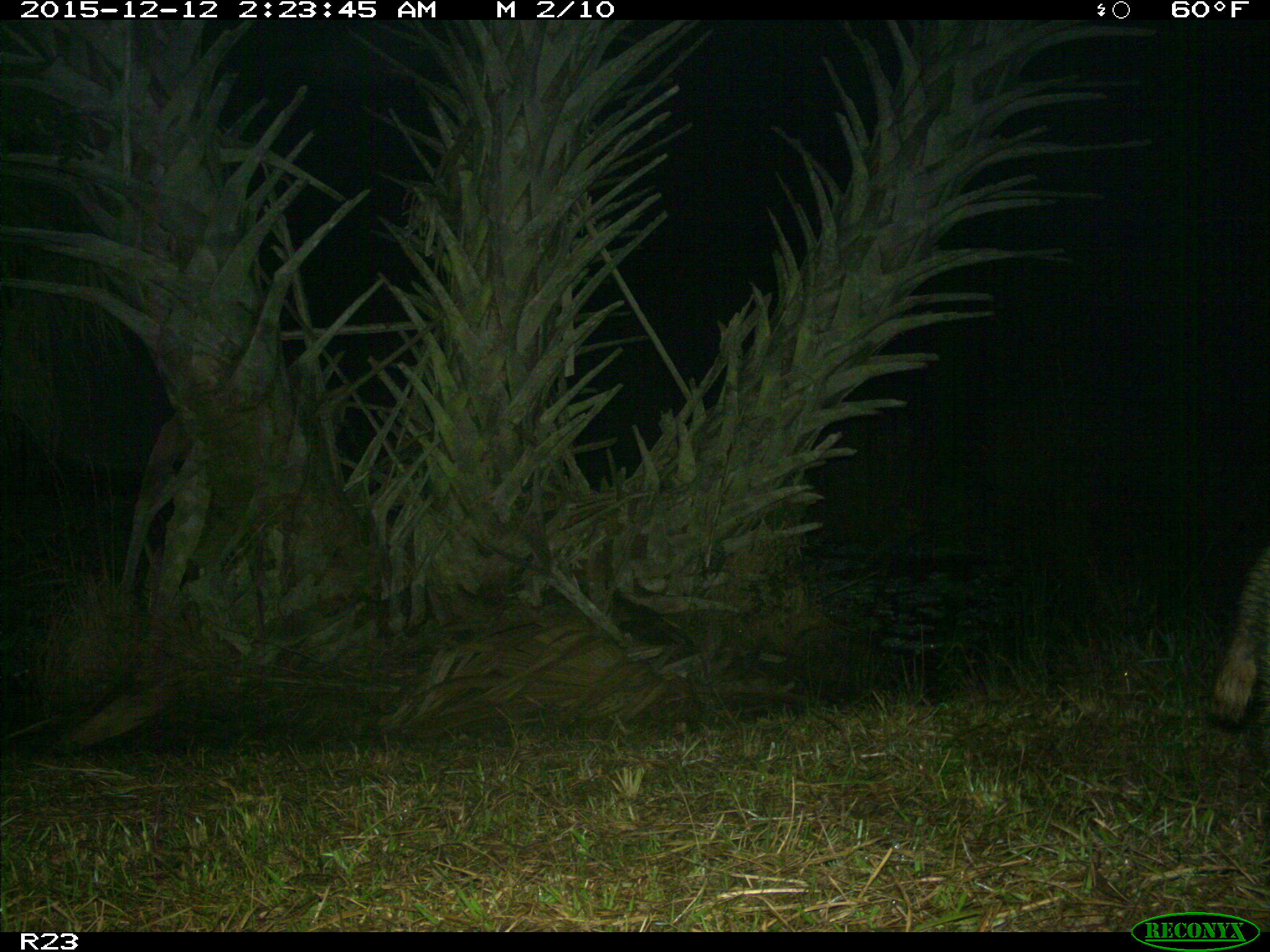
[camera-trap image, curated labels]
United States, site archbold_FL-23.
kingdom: Animalia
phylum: Chordata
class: Mammalia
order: Artiodactyla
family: Suidae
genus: Sus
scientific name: Sus scrofa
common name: wild boar